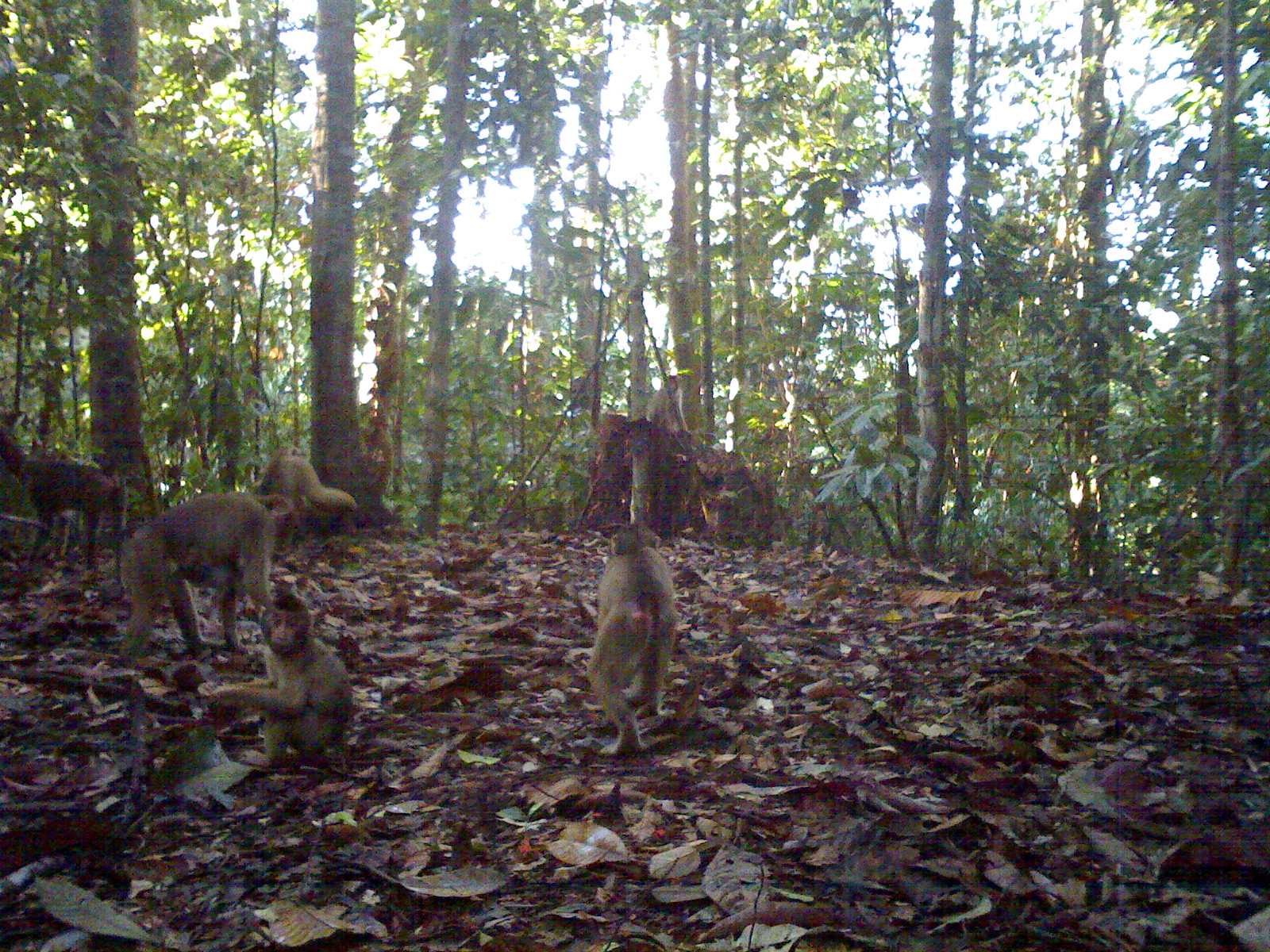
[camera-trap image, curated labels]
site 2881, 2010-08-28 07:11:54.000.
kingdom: Animalia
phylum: Chordata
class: Mammalia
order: Primates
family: Cercopithecidae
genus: Macaca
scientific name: Macaca nemestrina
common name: southern pig-tailed macaque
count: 6